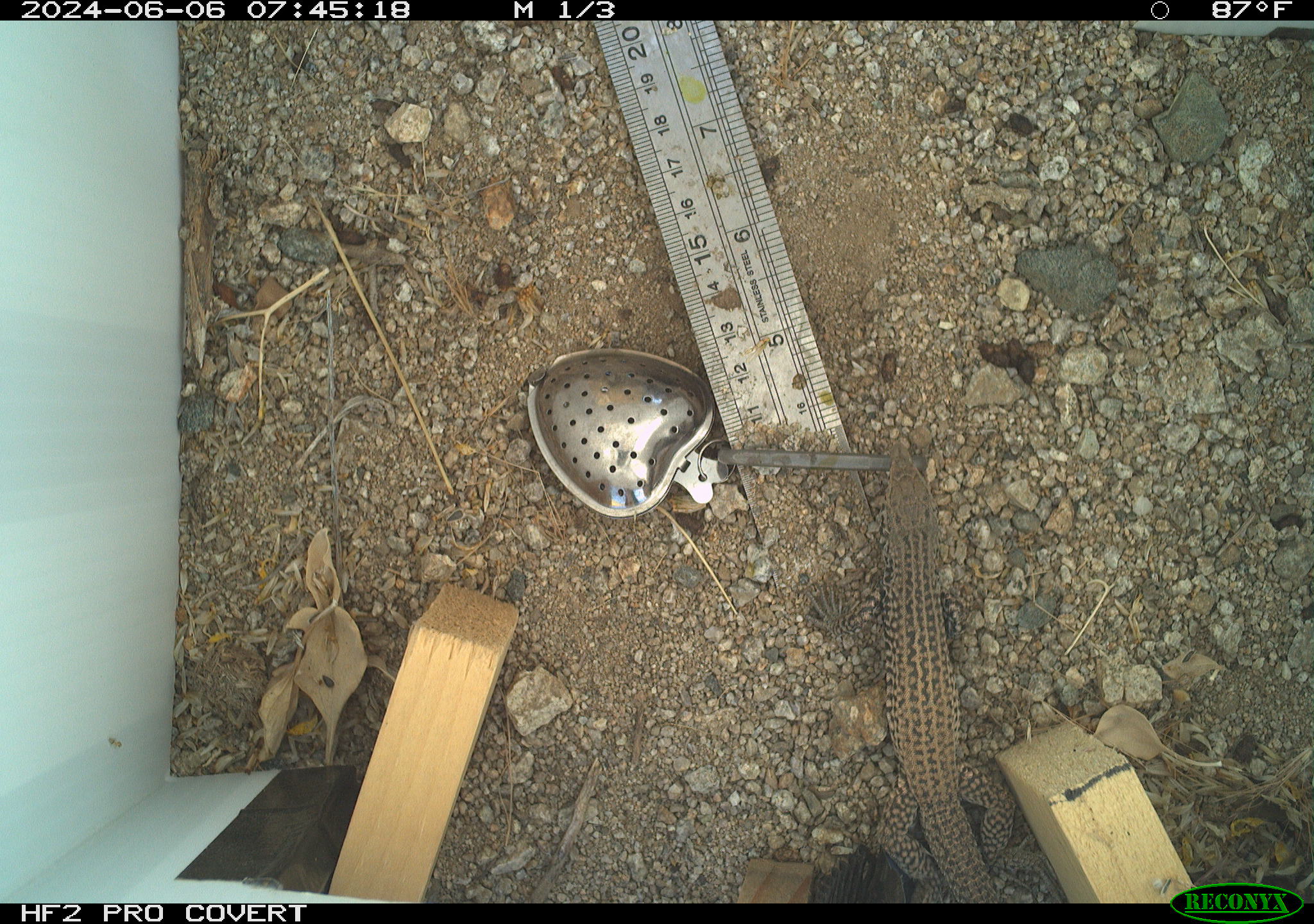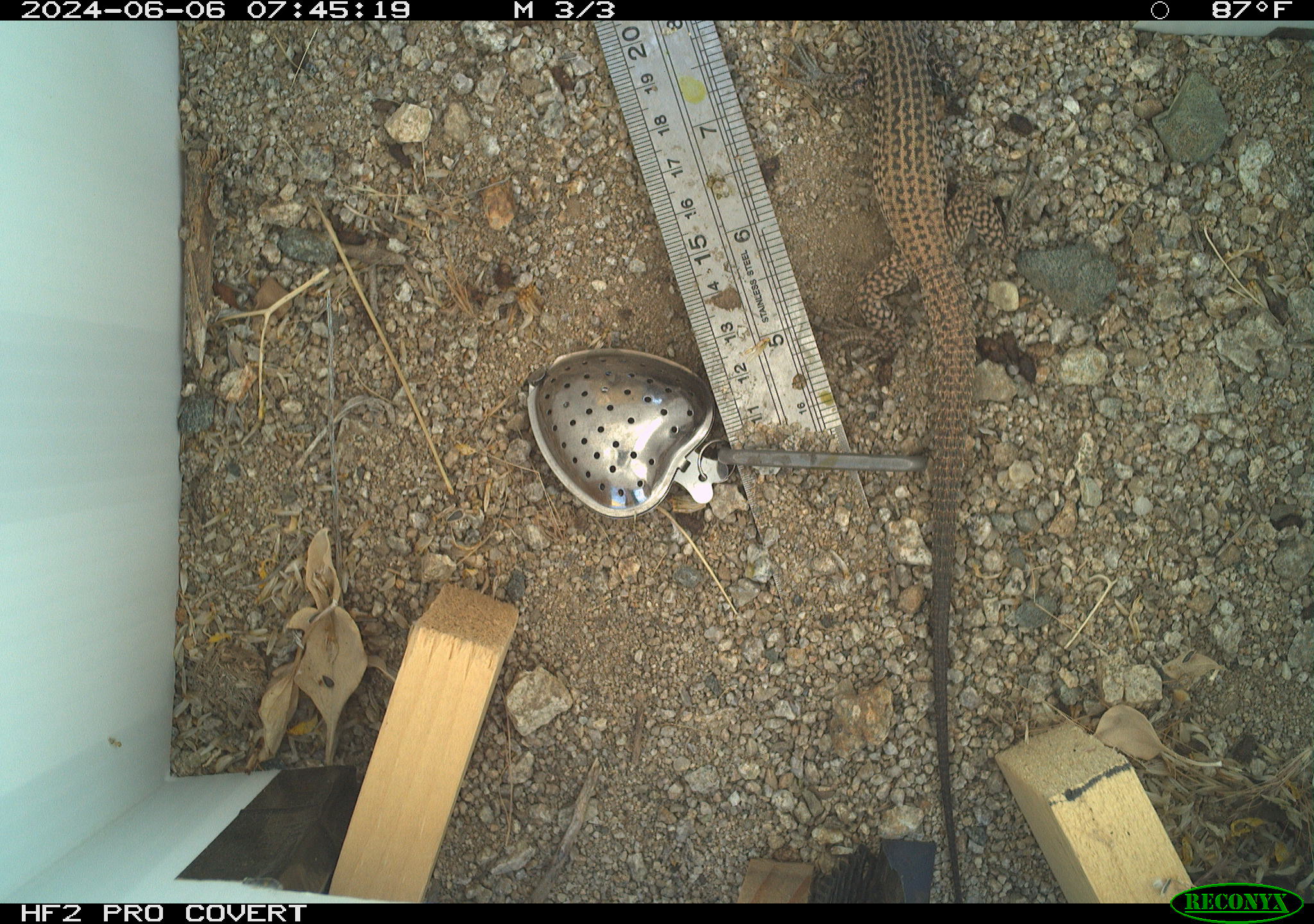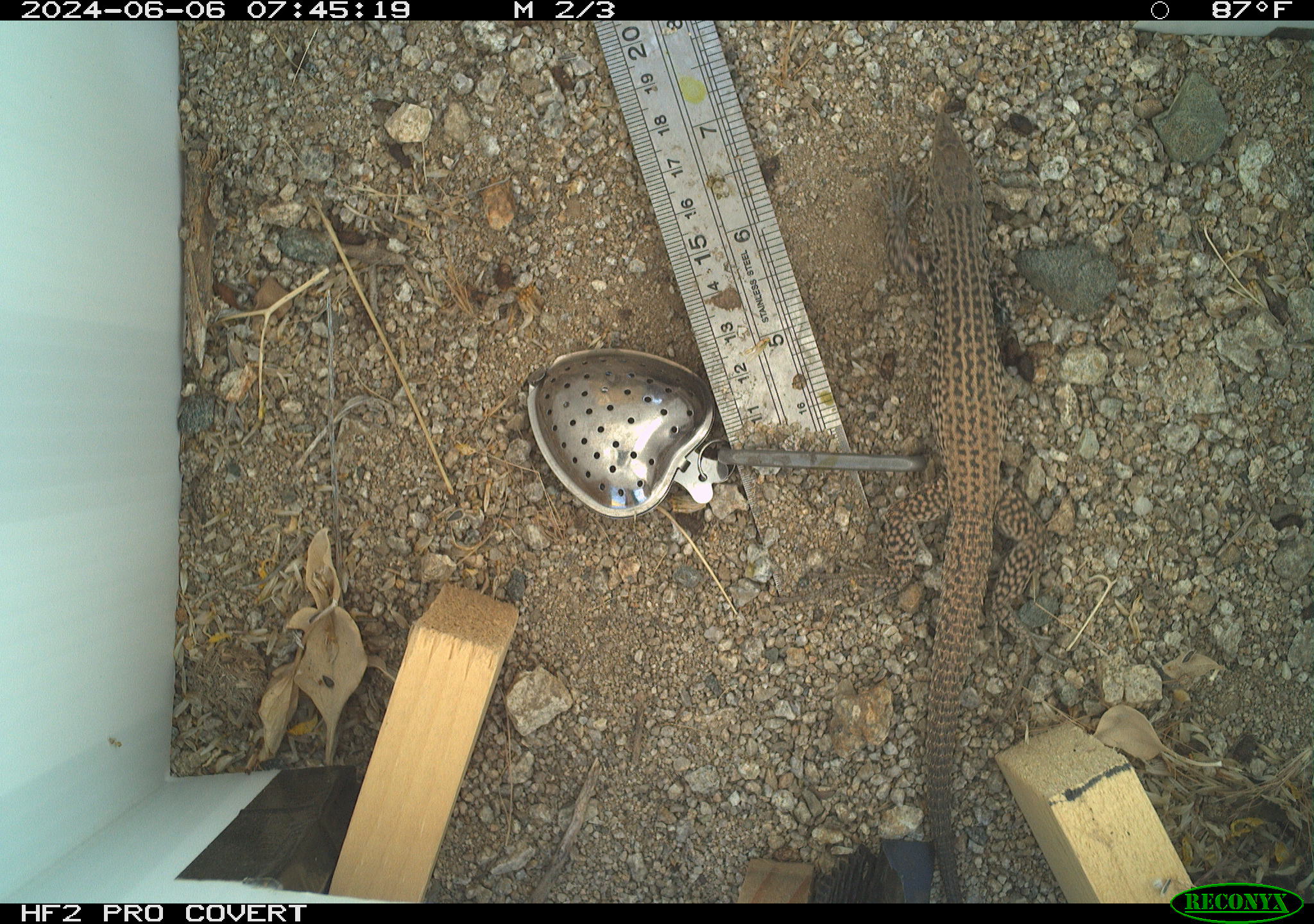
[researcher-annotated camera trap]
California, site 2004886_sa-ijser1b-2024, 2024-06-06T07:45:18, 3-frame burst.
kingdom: Animalia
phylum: Chordata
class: Reptilia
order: Squamata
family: Teiidae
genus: Aspidoscelis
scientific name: Aspidoscelis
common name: whiptail lizards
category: aspidoscelis species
Aspidoscelis species (whiptail lizards) (Aspidoscelis).